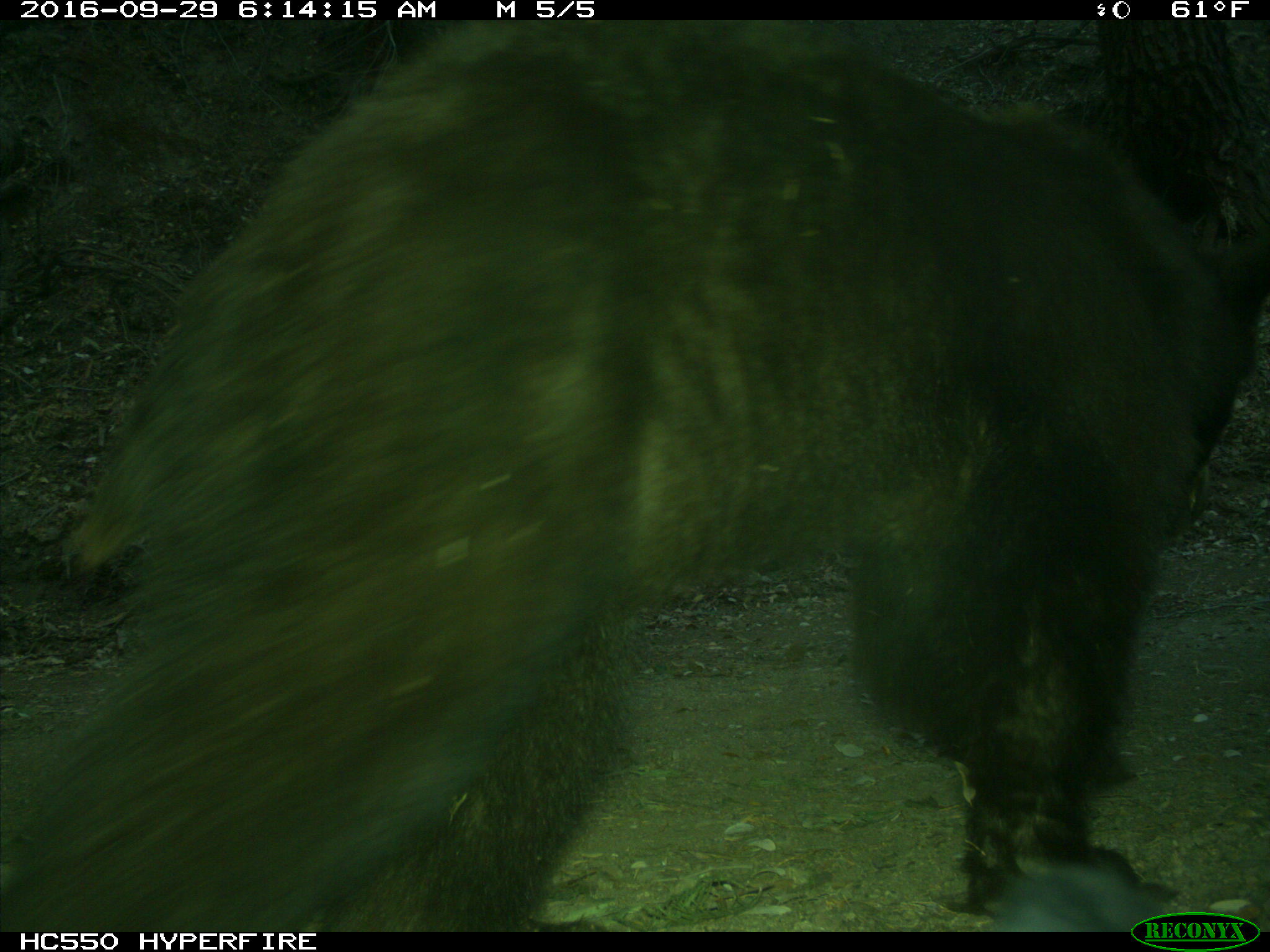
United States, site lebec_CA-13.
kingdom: Animalia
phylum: Chordata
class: Mammalia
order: Carnivora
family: Ursidae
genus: Ursus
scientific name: Ursus americanus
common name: american black bear